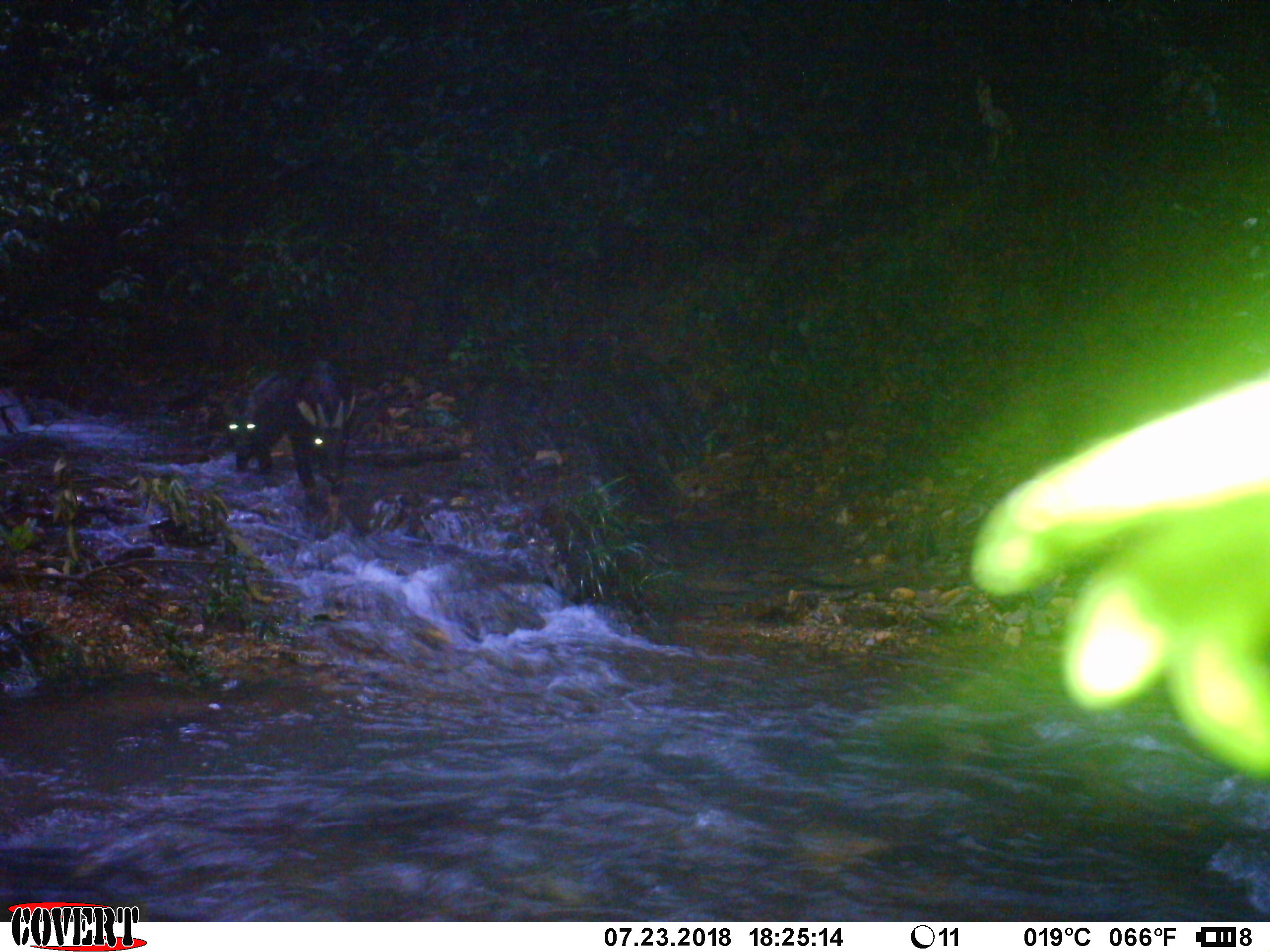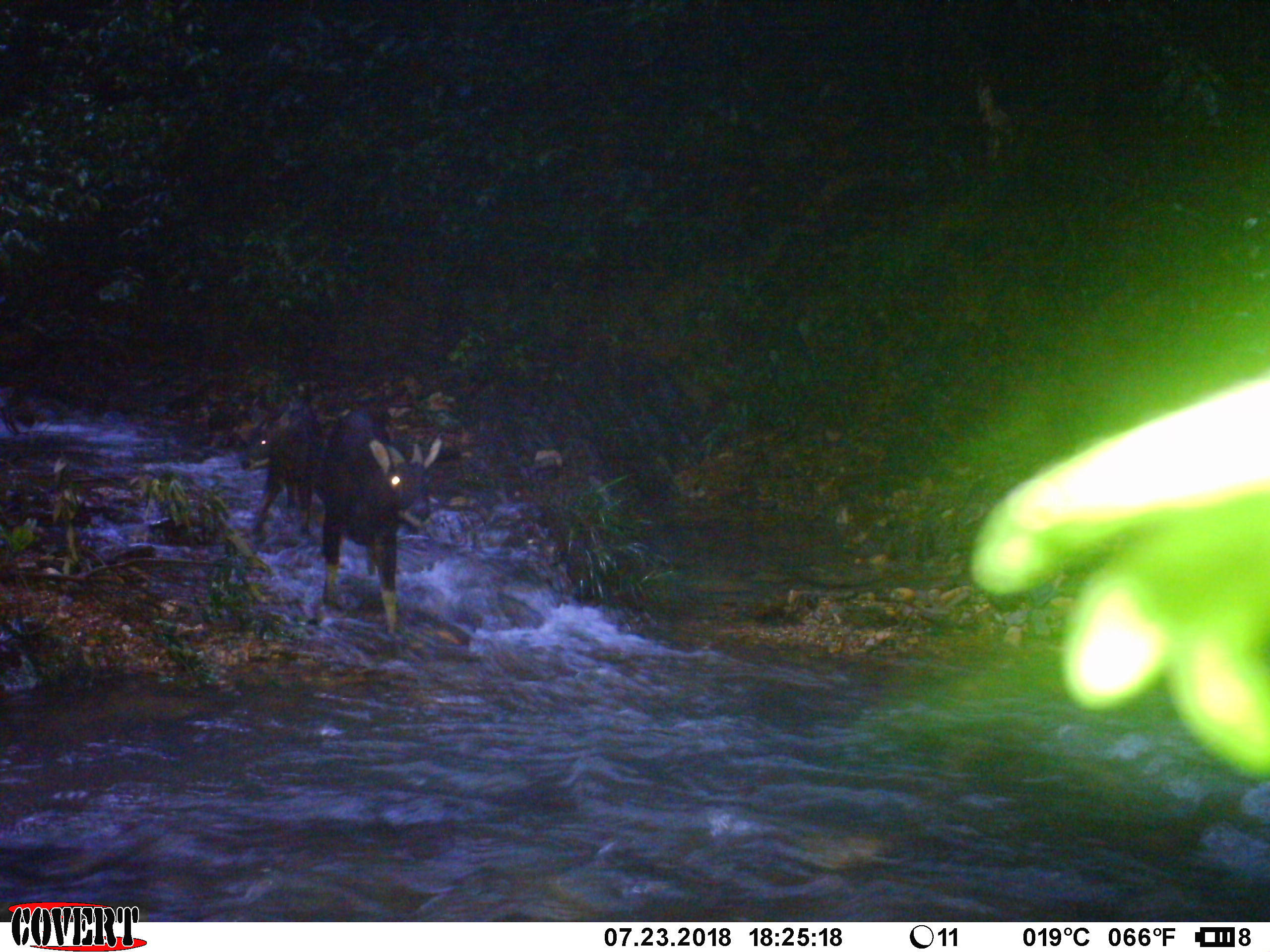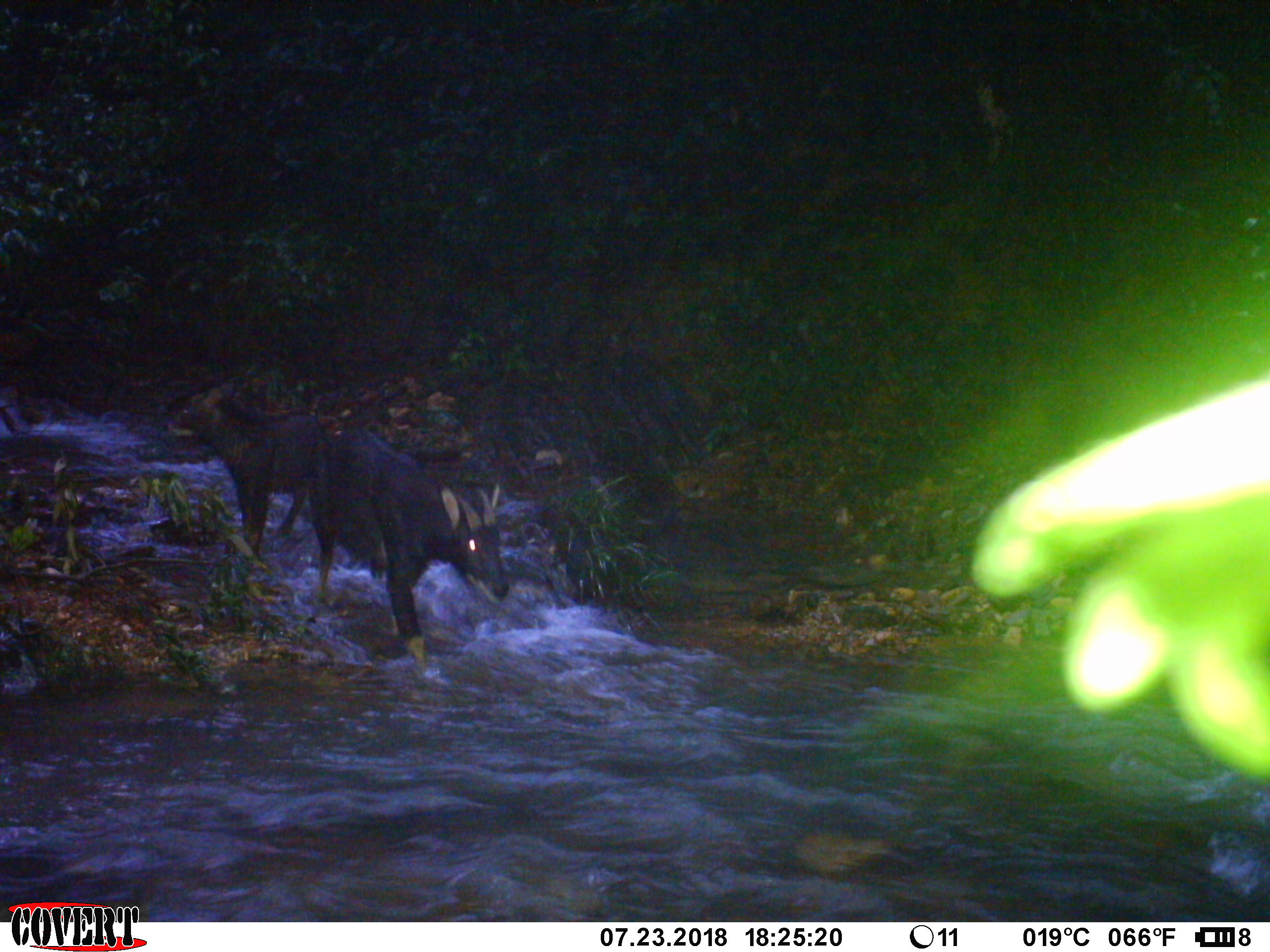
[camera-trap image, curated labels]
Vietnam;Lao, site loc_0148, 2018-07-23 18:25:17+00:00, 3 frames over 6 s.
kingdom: Animalia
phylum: Chordata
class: Mammalia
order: Artiodactyla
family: Bovidae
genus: Capricornis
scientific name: Capricornis sumatraensis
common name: chinese serow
Chinese serow (Capricornis sumatraensis). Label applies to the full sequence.